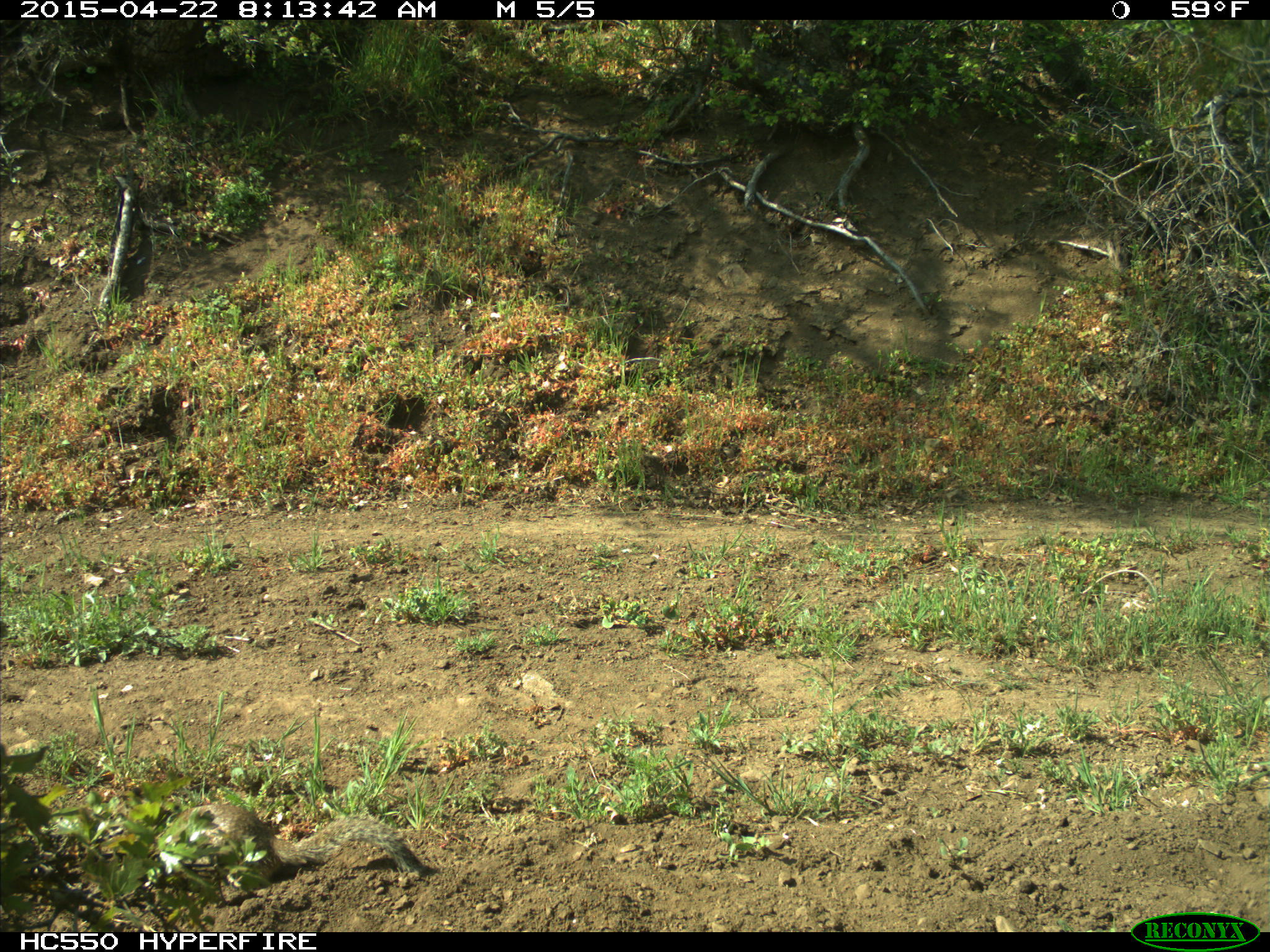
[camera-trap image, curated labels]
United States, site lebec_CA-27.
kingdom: Animalia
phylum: Chordata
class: Mammalia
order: Rodentia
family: Sciuridae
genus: Otospermophilus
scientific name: Otospermophilus beecheyi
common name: california ground squirrel